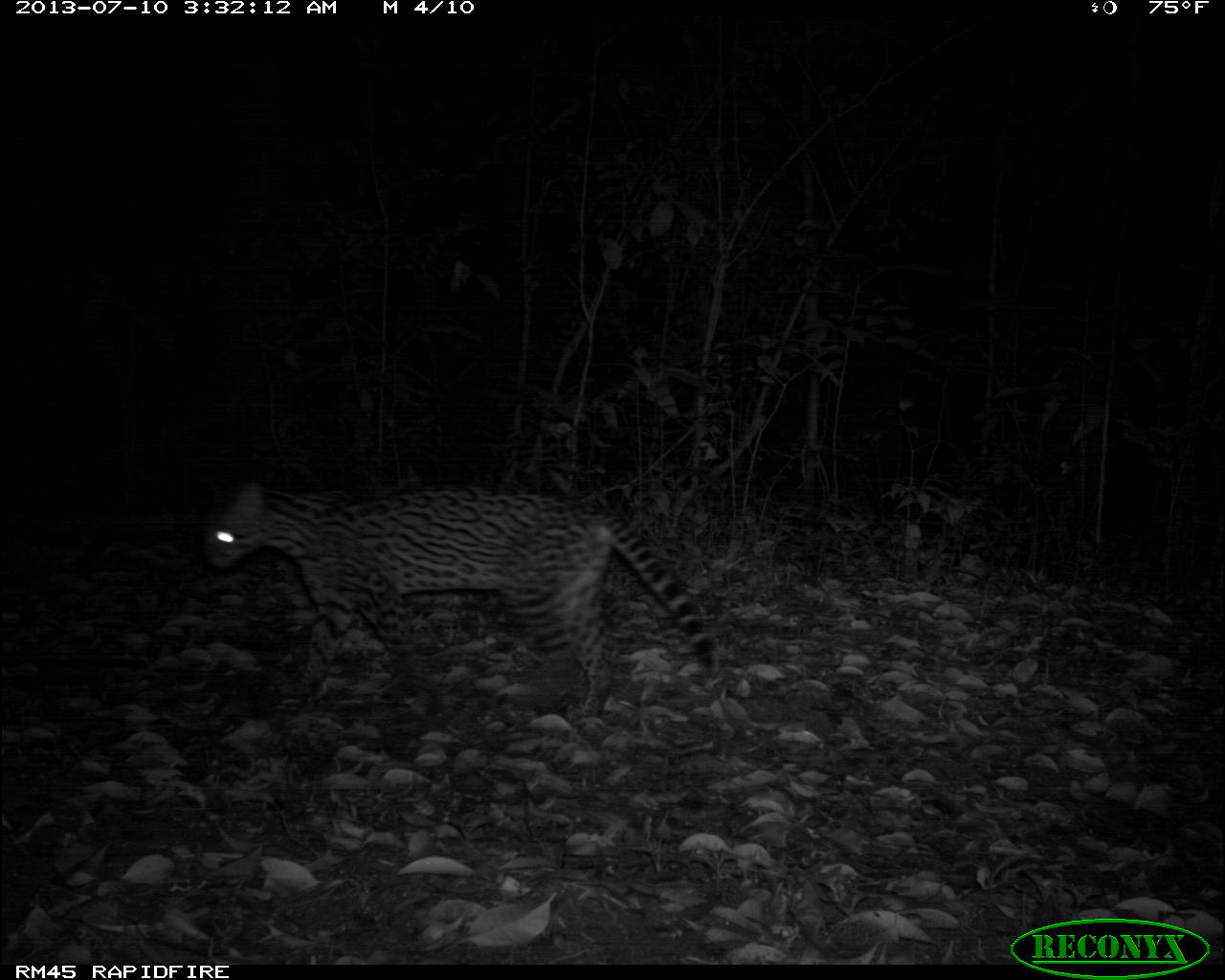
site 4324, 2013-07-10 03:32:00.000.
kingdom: Animalia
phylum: Chordata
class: Mammalia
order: Carnivora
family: Felidae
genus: Leopardus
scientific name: Leopardus pardalis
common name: ocelot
Leopardus pardalis (ocelot), count 1, sex female.